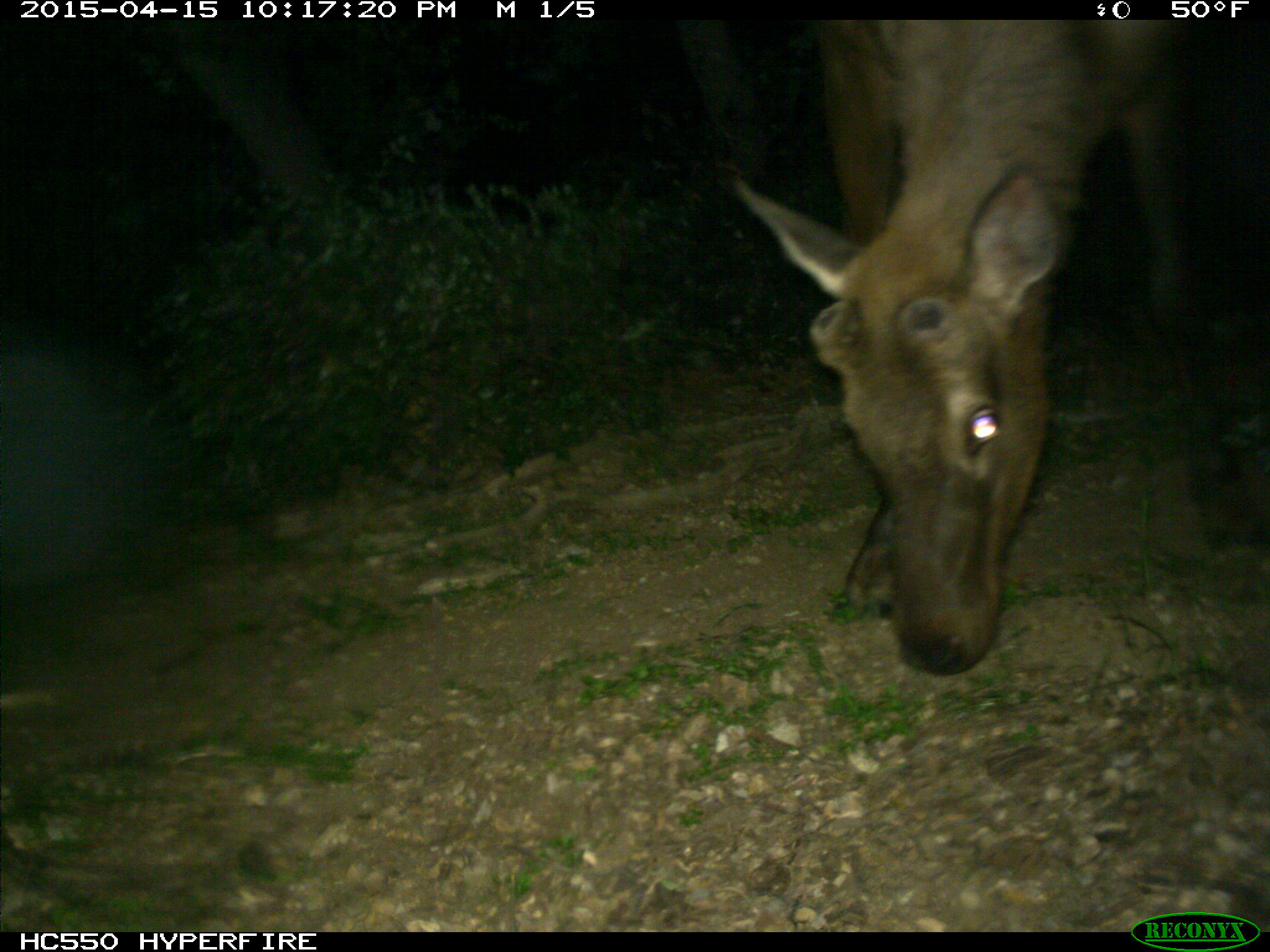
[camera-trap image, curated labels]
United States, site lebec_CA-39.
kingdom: Animalia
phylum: Chordata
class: Mammalia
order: Artiodactyla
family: Cervidae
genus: Cervus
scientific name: Cervus canadensis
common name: elk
Cervus canadensis (elk).